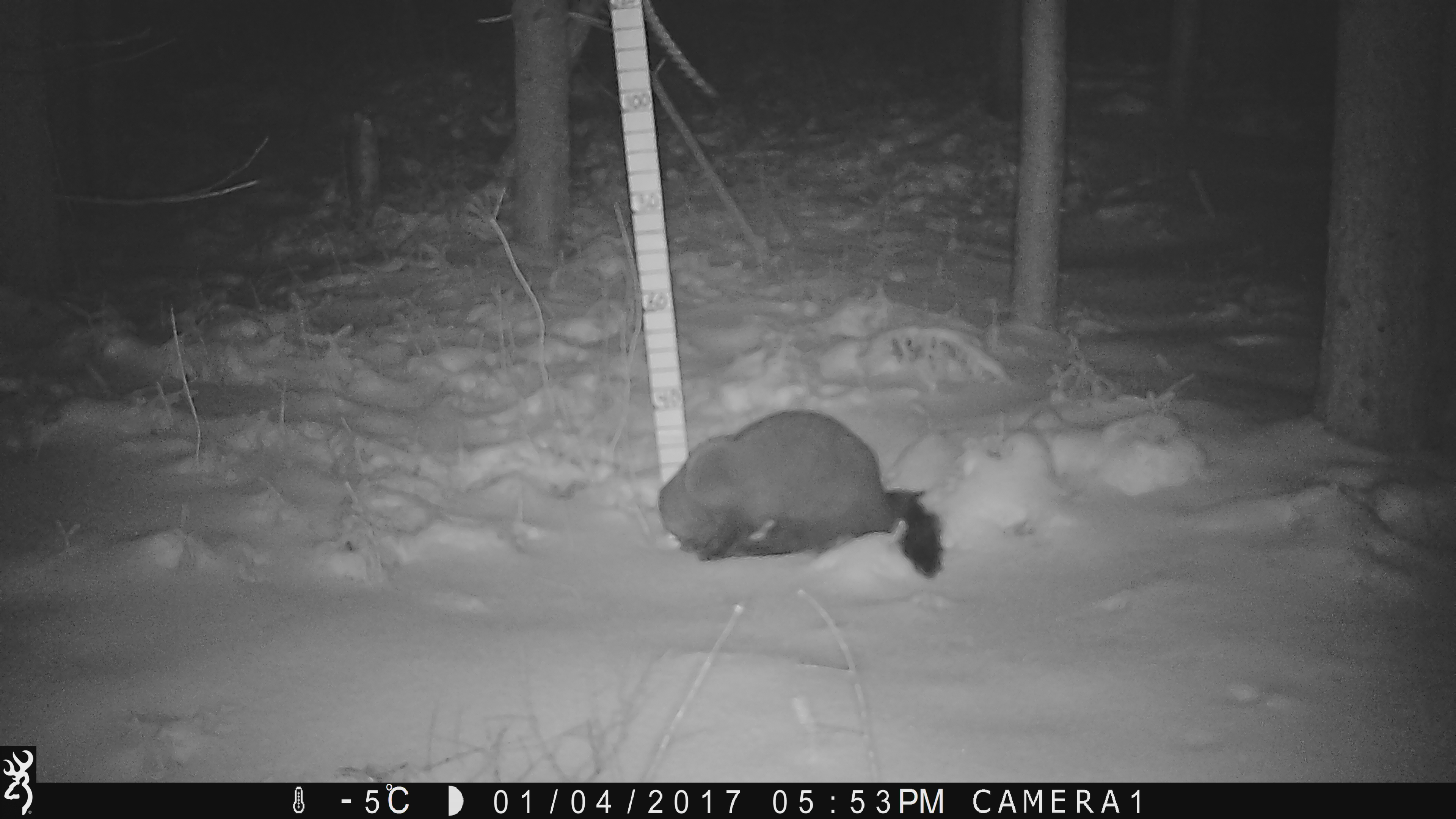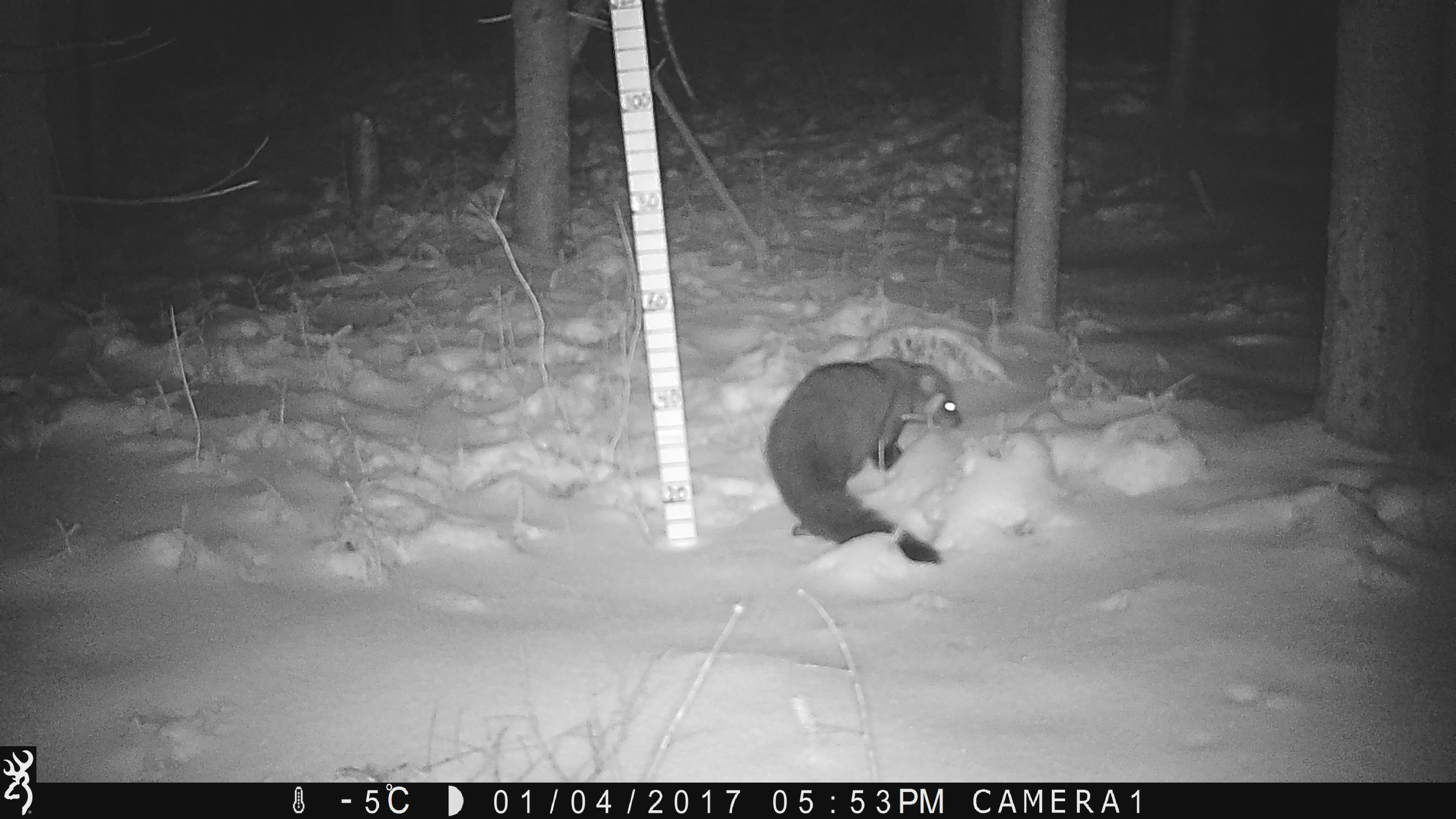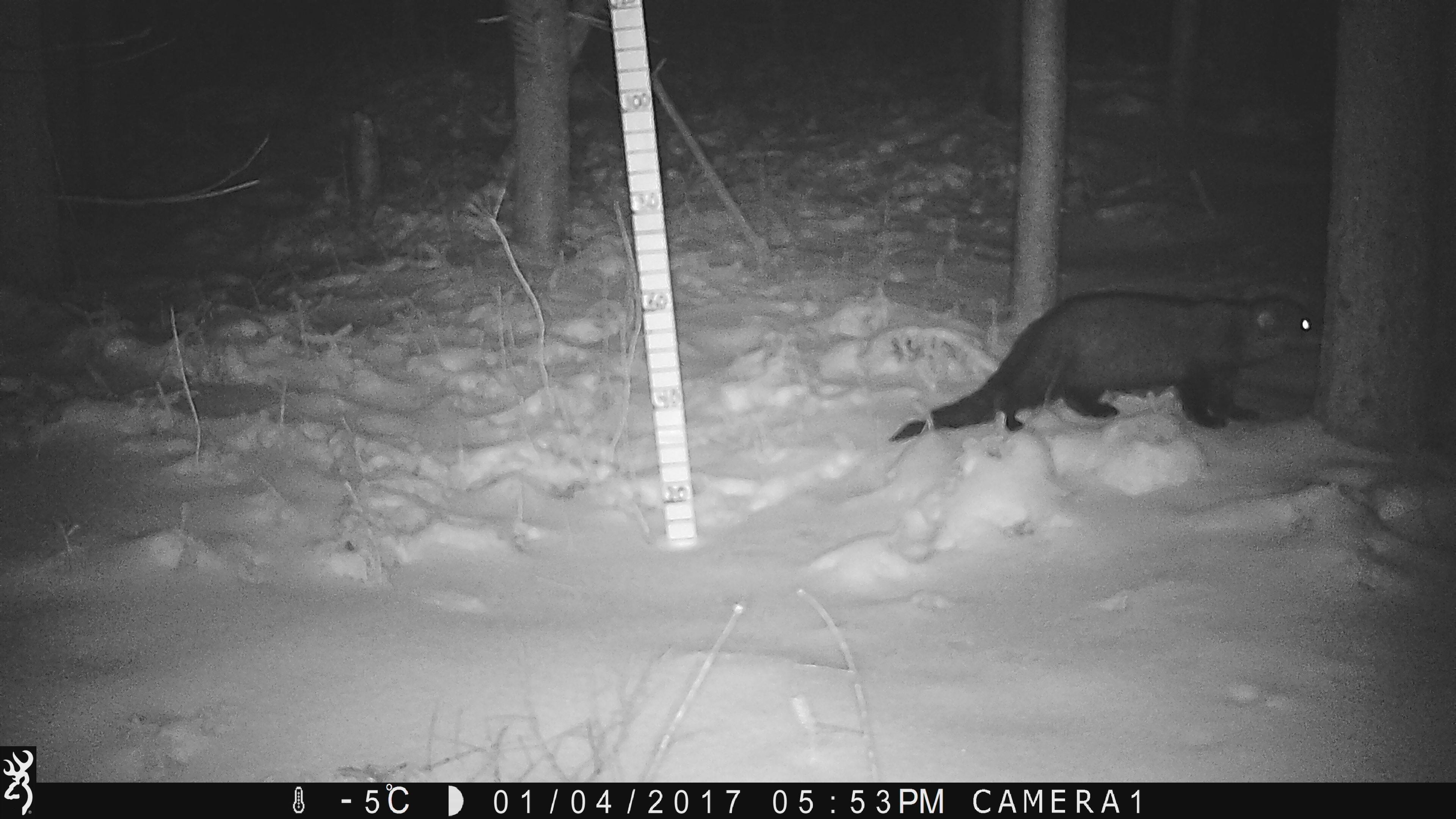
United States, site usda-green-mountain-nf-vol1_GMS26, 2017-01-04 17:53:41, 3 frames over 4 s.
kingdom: Animalia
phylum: Chordata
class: Mammalia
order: Carnivora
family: Mustelidae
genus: Pekania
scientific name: Pekania pennanti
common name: fisher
Fisher (Pekania pennanti).